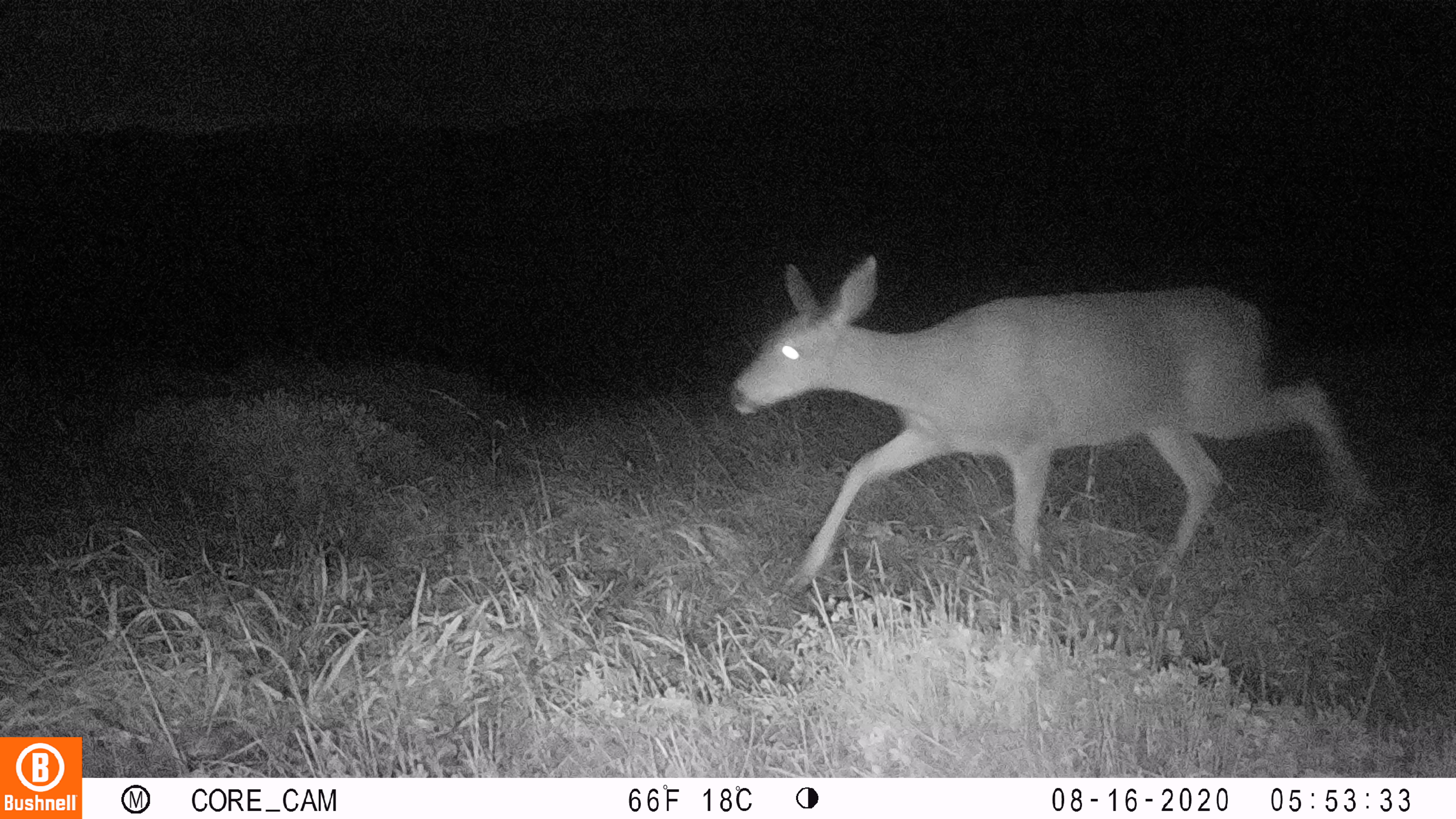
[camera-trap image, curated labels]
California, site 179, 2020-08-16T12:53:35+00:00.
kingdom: Animalia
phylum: Chordata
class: Mammalia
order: Artiodactyla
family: Cervidae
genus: Odocoileus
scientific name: Odocoileus hemionus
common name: mule deer